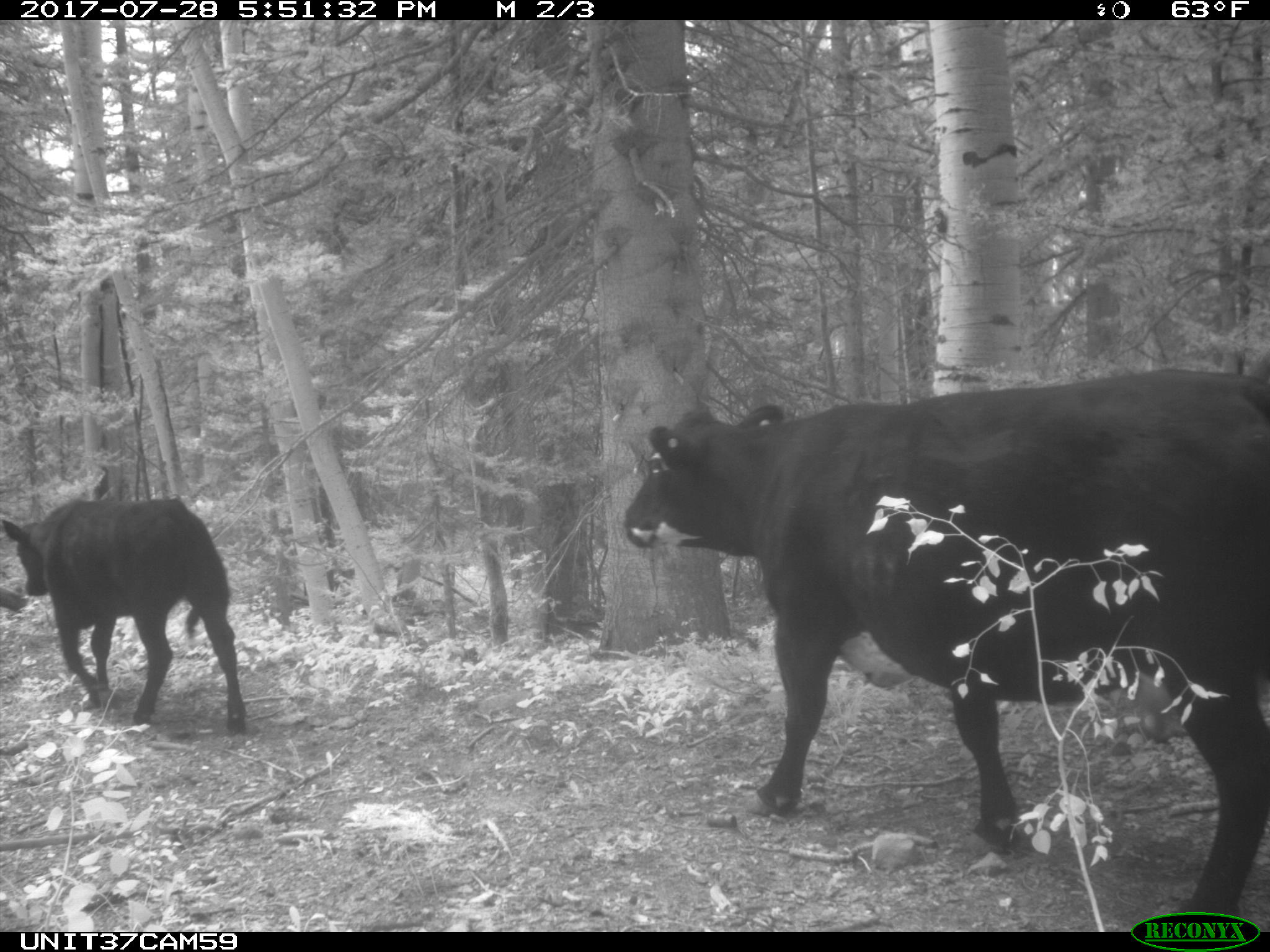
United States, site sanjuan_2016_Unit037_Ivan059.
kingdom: Animalia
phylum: Chordata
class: Mammalia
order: Artiodactyla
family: Bovidae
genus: Bos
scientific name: Bos taurus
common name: domestic cow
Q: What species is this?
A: Bos taurus (domestic cow).